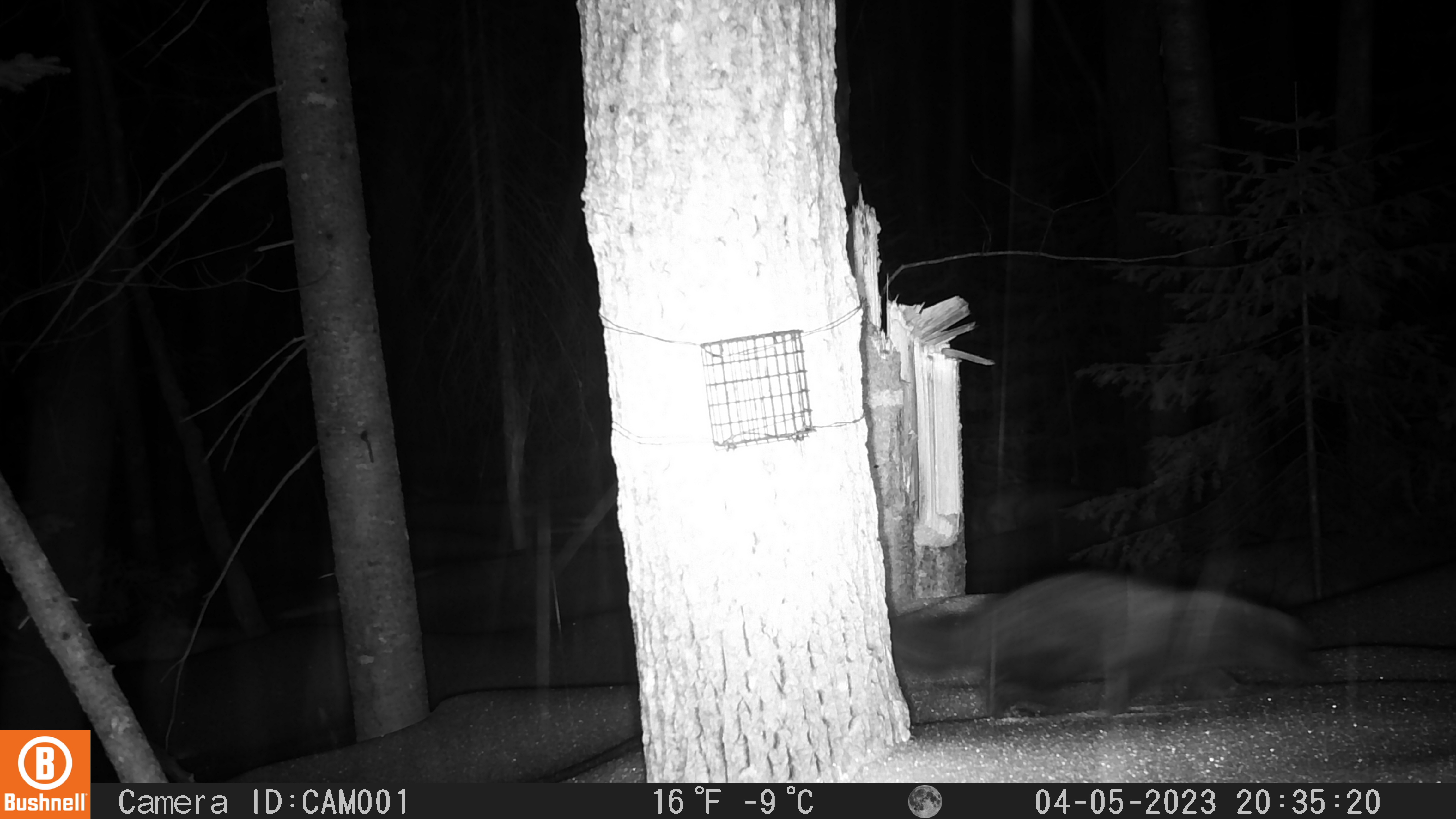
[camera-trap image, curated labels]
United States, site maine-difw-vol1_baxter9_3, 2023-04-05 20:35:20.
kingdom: Animalia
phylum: Chordata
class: Mammalia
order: Carnivora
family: Mustelidae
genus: Pekania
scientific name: Pekania pennanti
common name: fisher